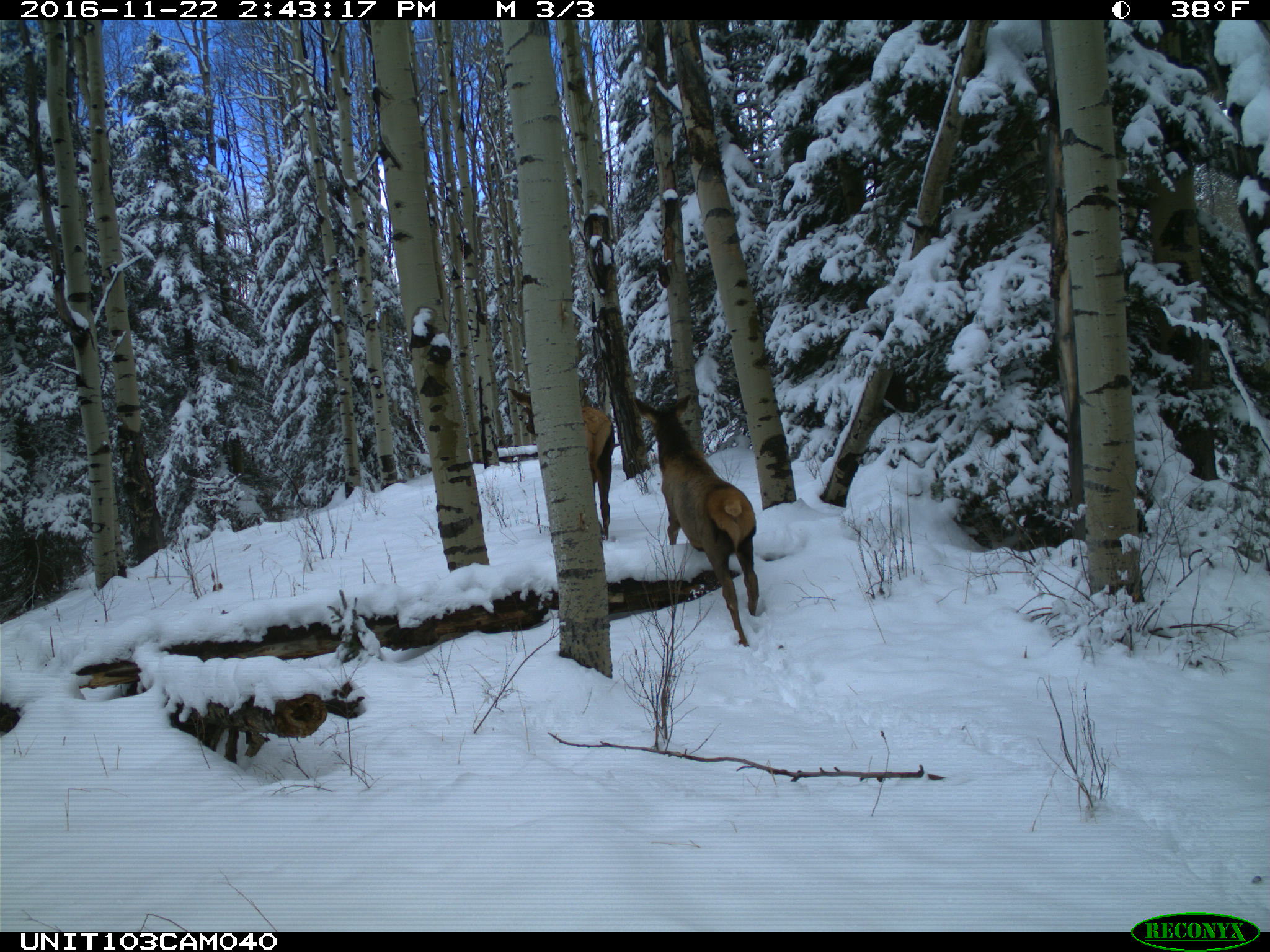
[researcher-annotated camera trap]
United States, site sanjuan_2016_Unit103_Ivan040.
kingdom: Animalia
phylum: Chordata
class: Mammalia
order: Artiodactyla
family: Cervidae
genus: Cervus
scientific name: Cervus elaphus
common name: red deer